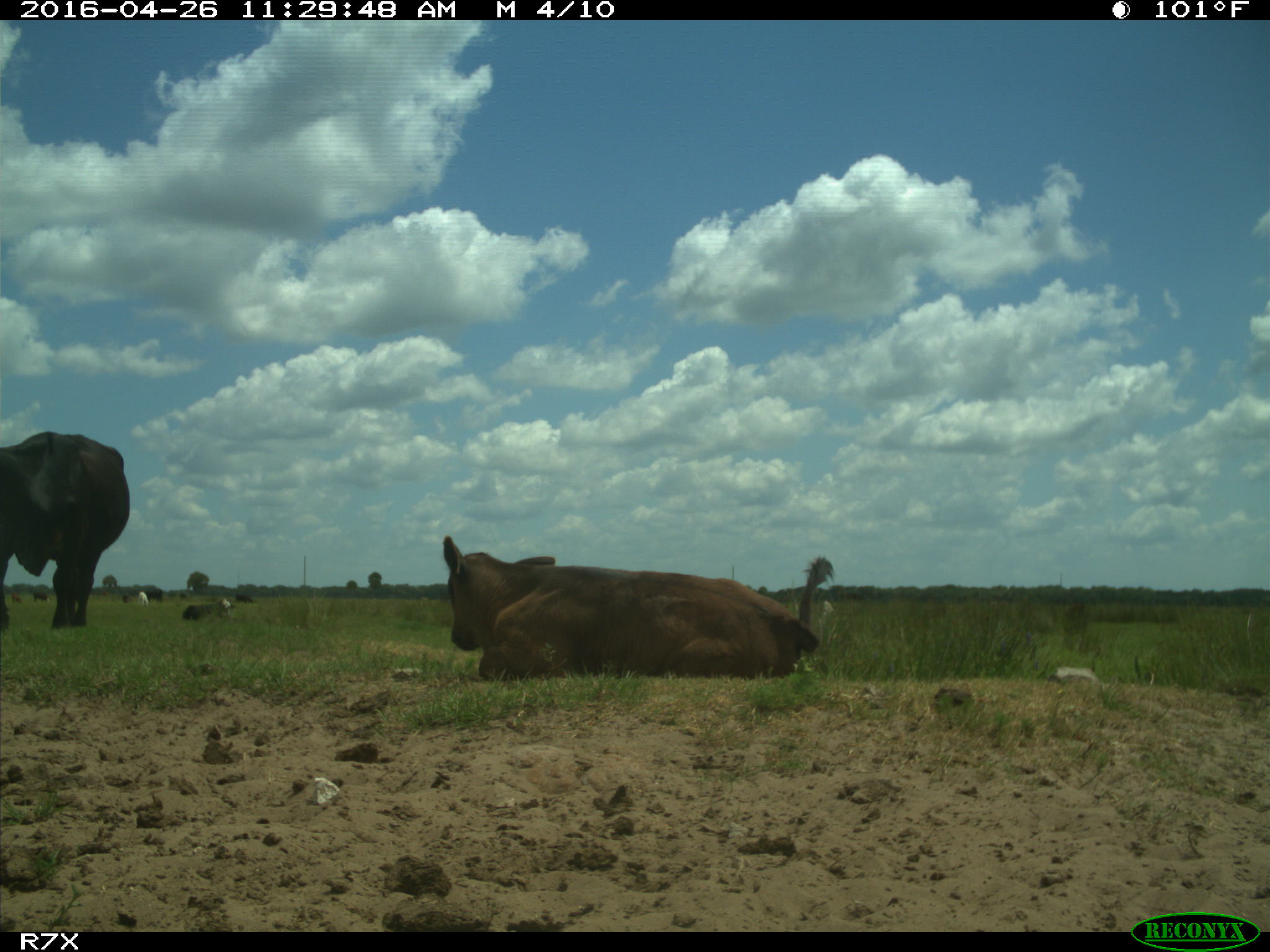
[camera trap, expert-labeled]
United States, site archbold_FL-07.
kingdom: Animalia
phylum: Chordata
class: Mammalia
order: Artiodactyla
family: Bovidae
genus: Bos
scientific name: Bos taurus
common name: domestic cow